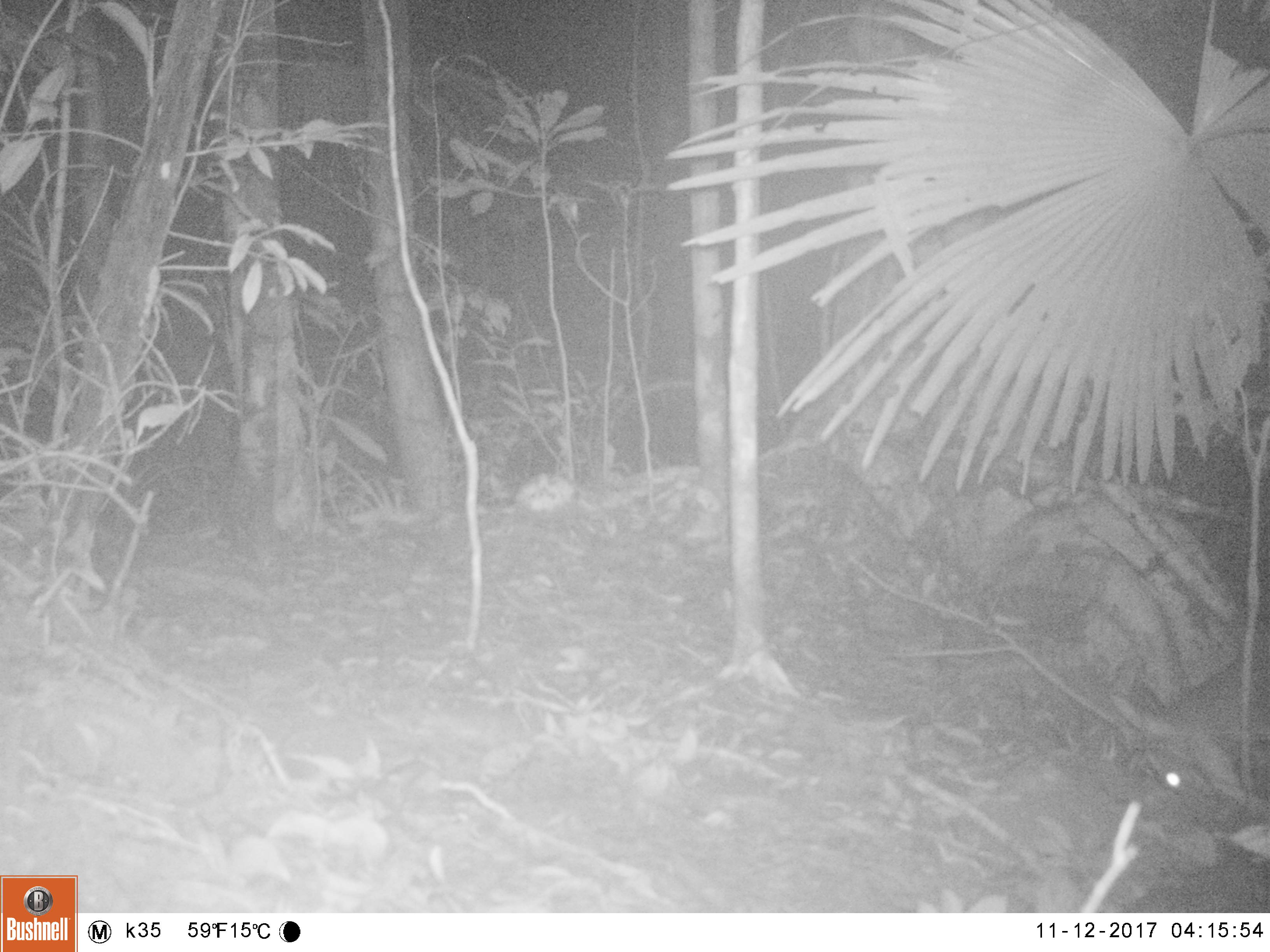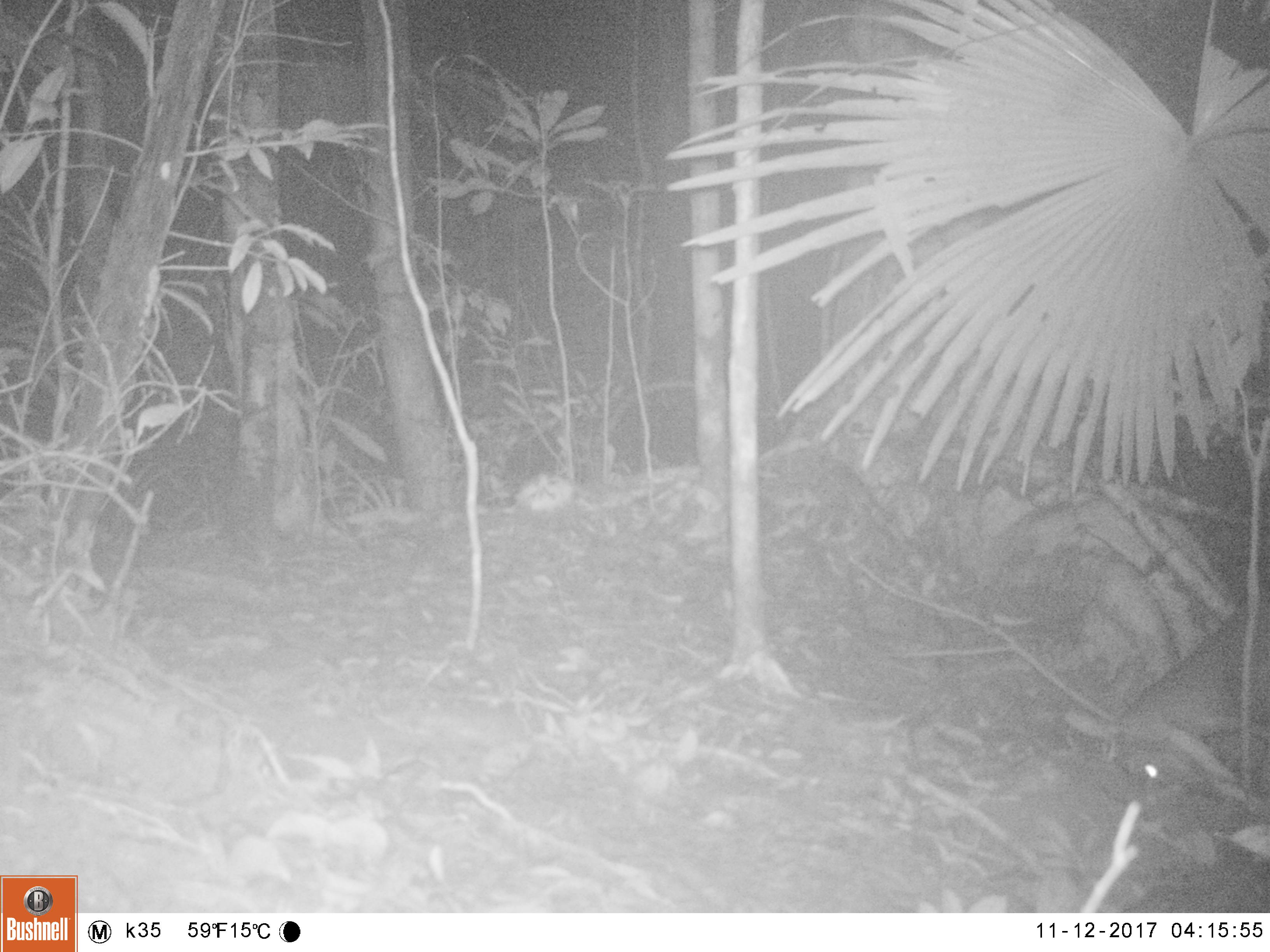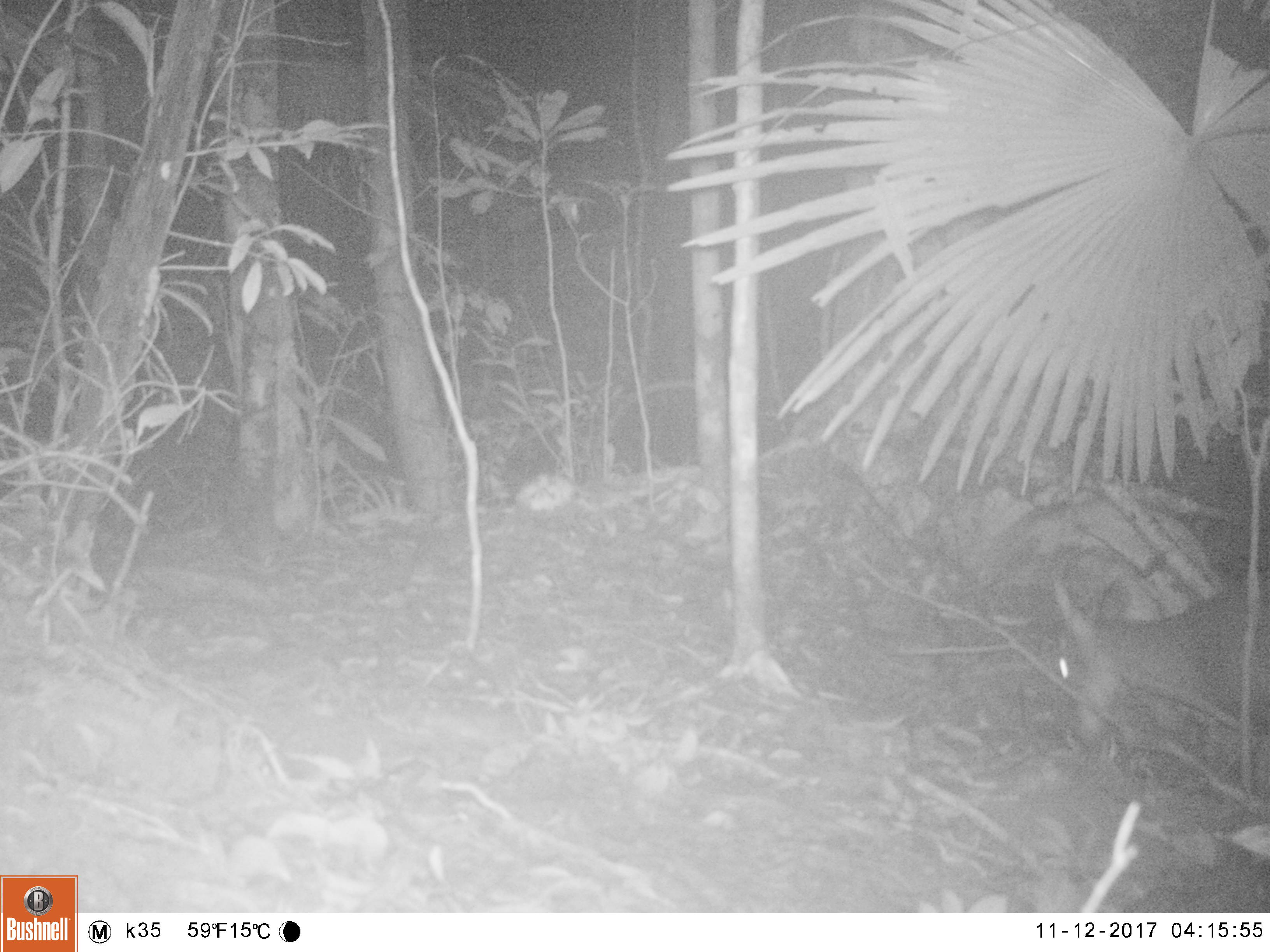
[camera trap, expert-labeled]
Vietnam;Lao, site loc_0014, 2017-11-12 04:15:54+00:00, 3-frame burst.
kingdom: Animalia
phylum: Chordata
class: Mammalia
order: Artiodactyla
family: Cervidae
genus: Muntiacus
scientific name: Muntiacus vuquangensis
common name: large-antlered muntjac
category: large antlered muntjac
Large antlered muntjac (large-antlered muntjac) (Muntiacus vuquangensis). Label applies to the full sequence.